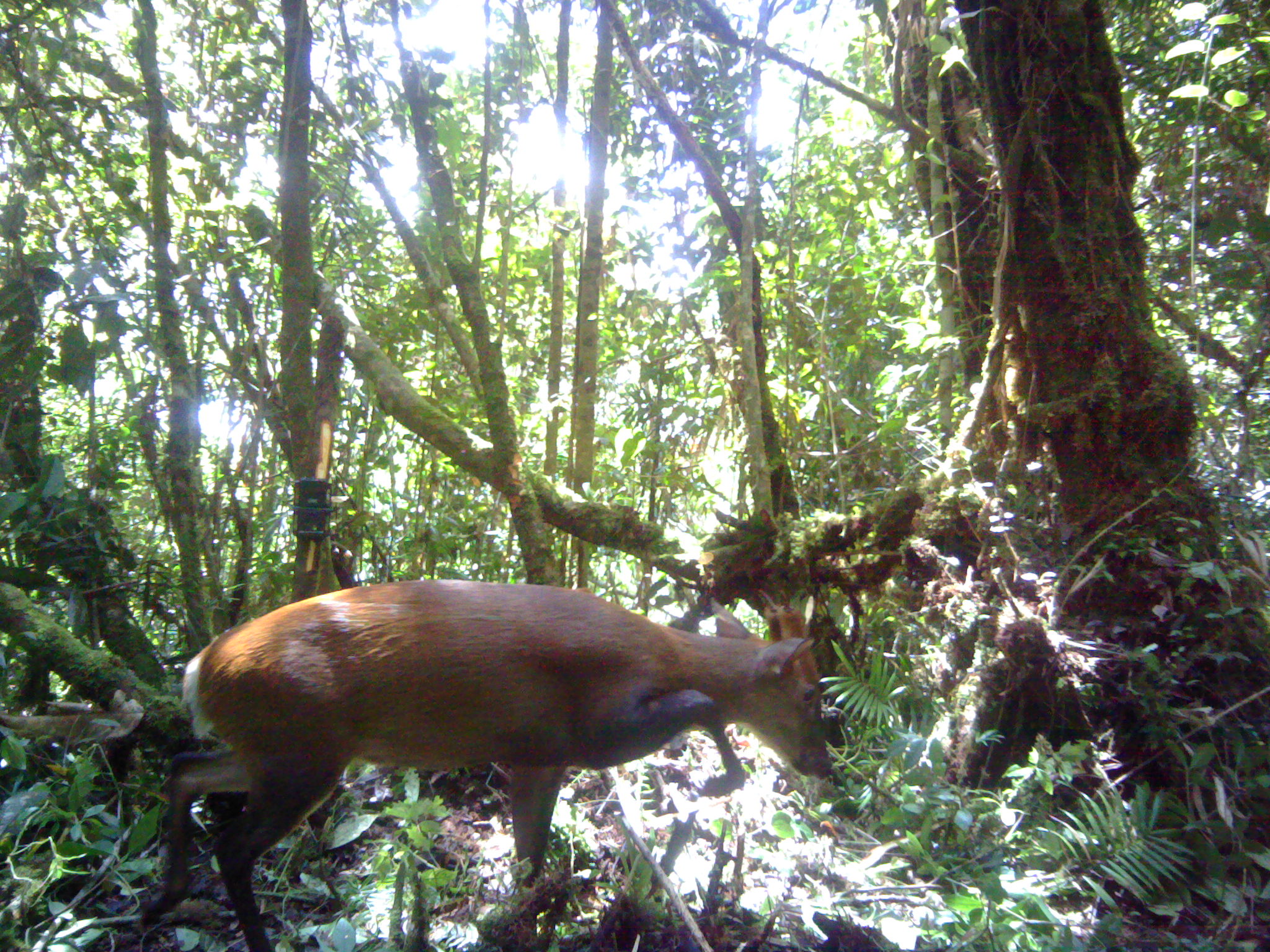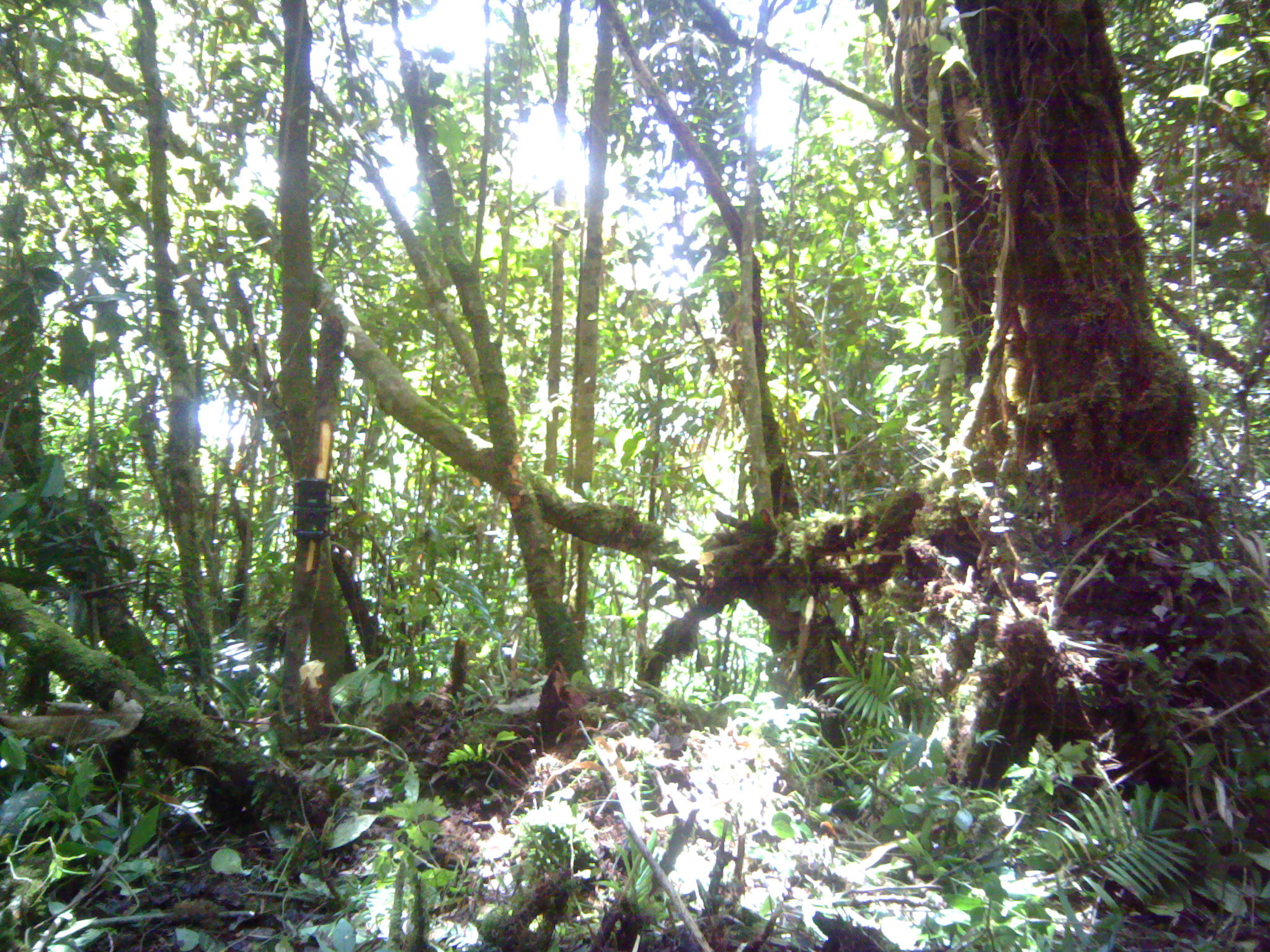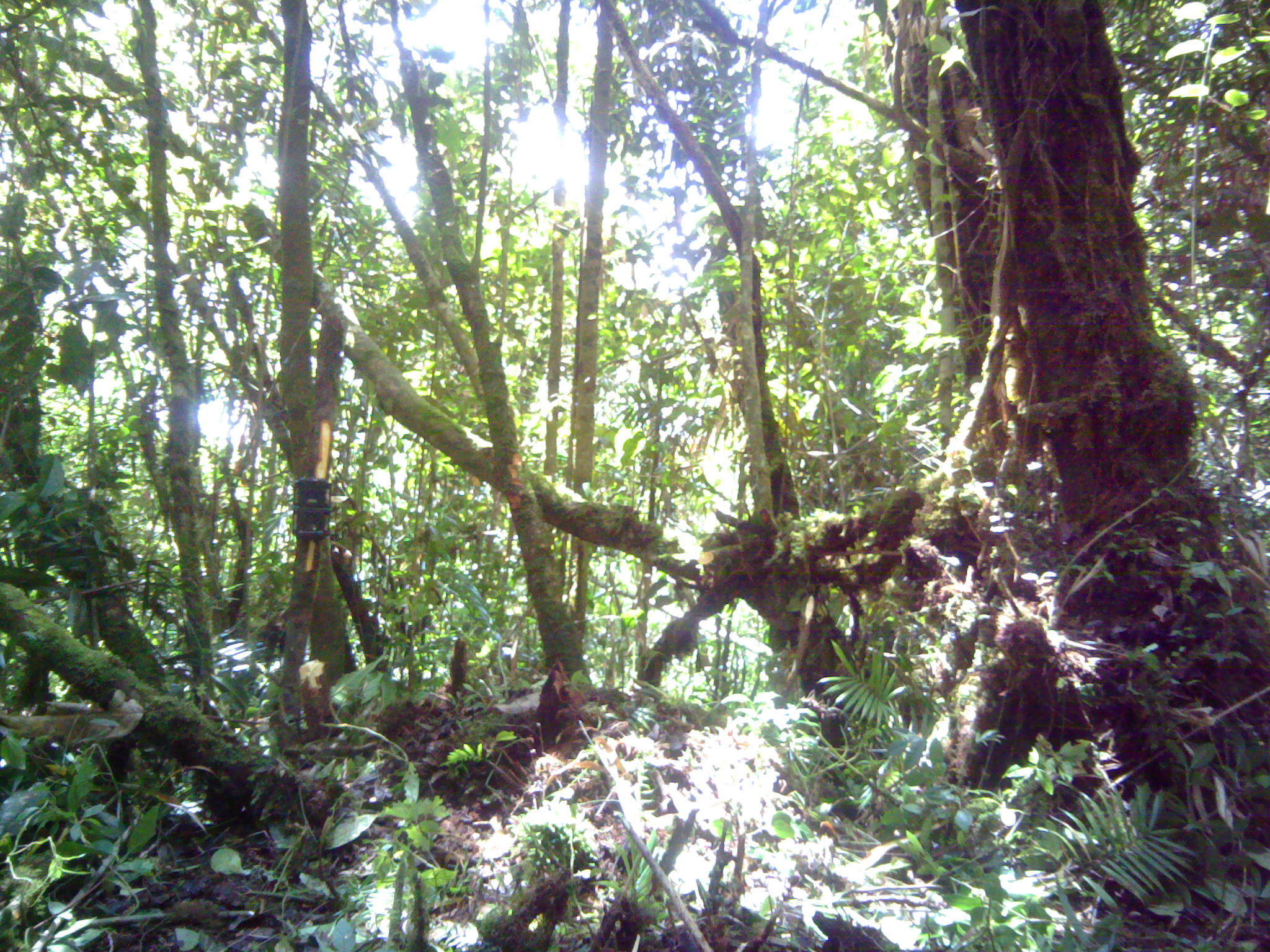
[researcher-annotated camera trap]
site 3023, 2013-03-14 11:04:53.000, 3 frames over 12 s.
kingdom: Animalia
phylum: Chordata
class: Mammalia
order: Artiodactyla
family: Cervidae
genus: Muntiacus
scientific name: Muntiacus muntjak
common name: southern red muntjac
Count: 1.